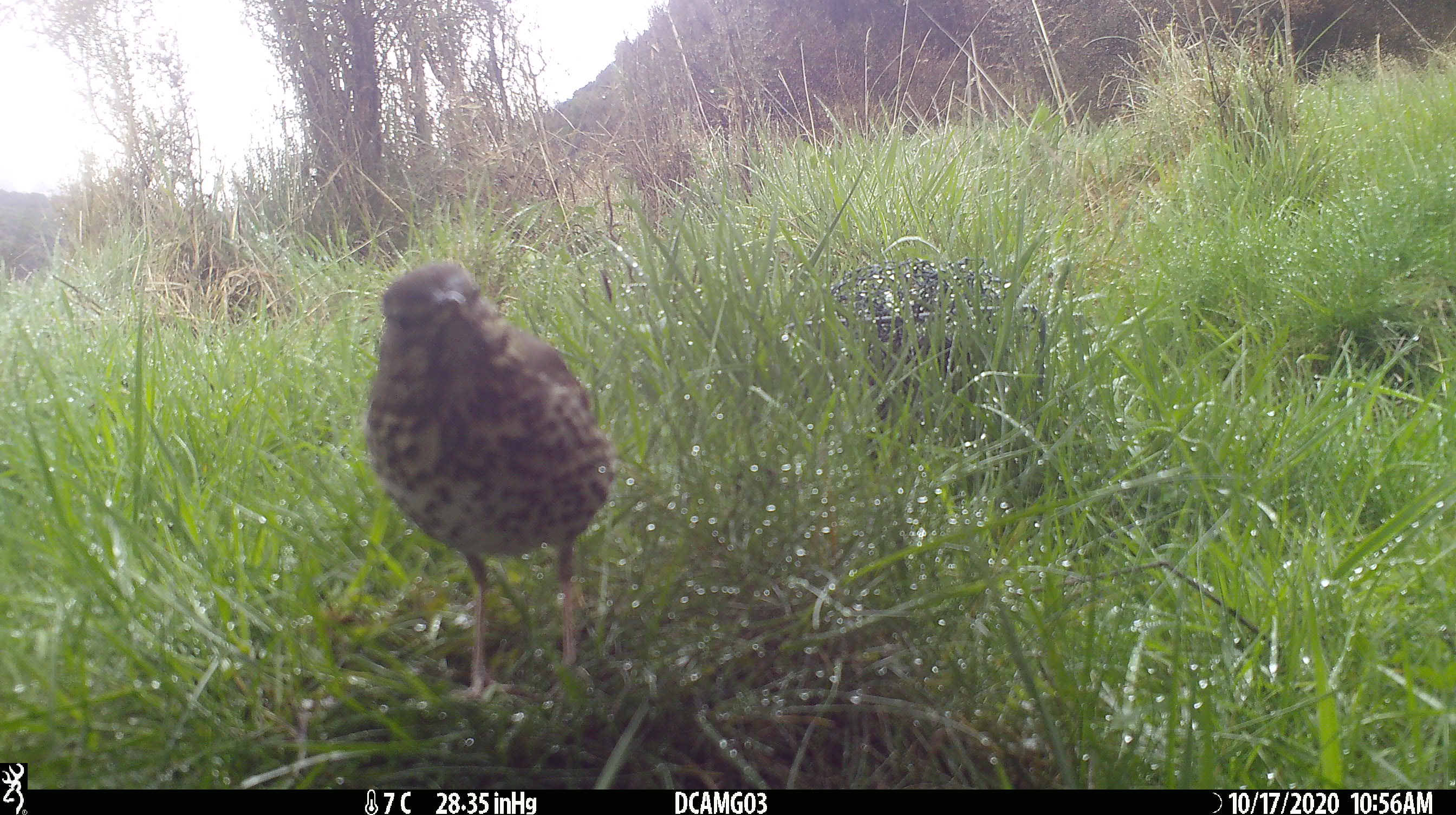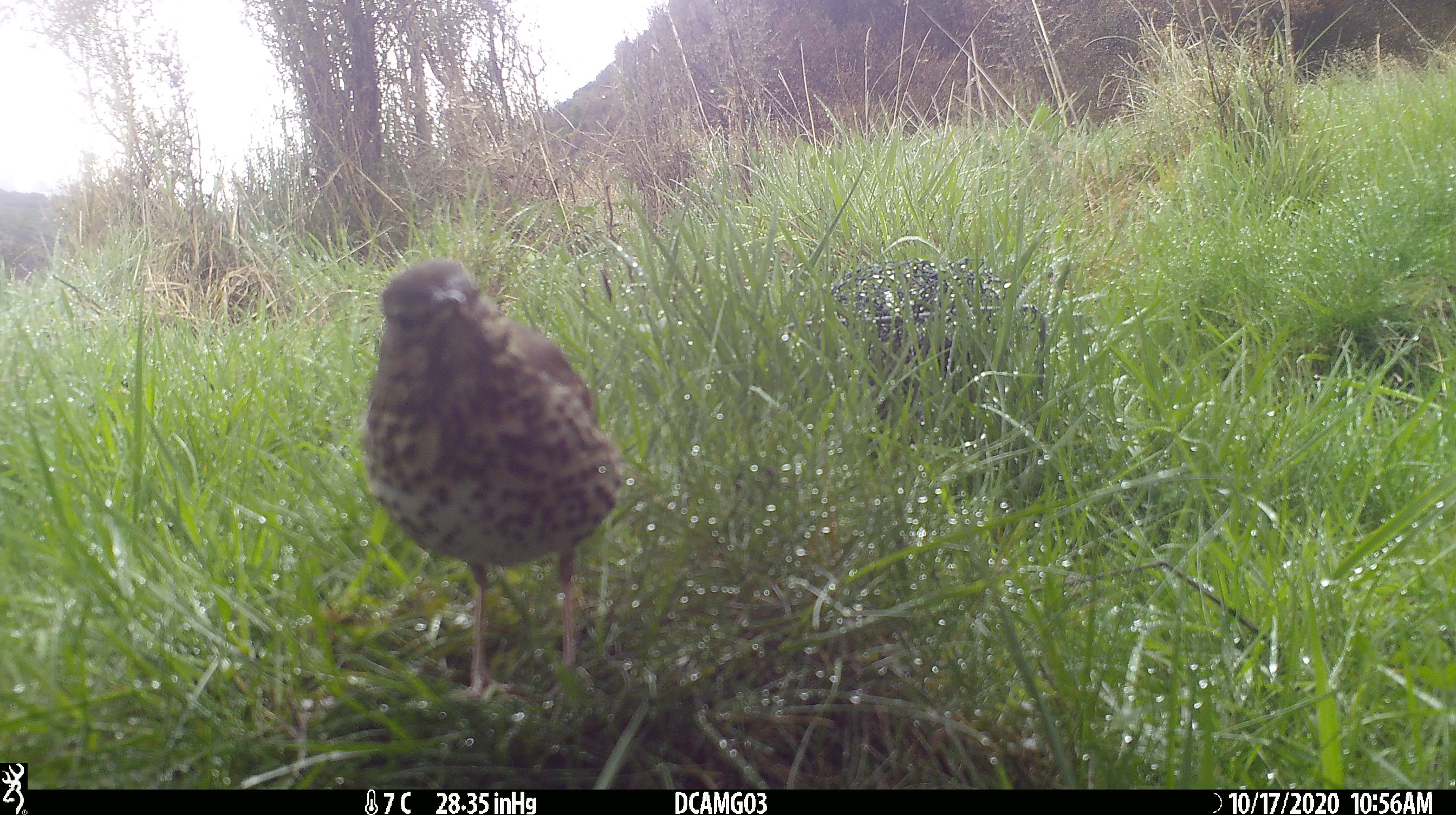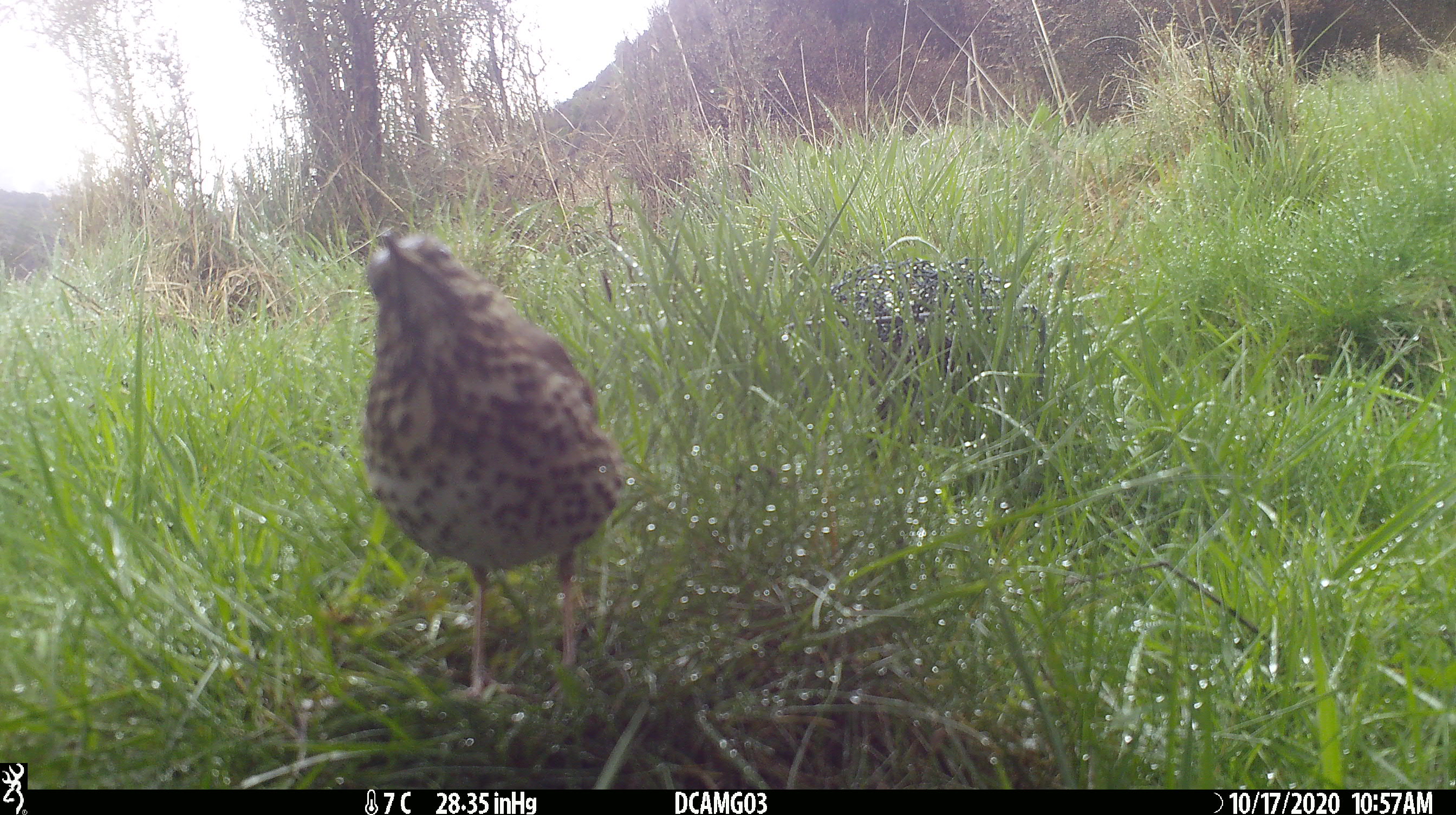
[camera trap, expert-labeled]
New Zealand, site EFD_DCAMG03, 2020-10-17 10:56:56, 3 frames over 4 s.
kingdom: Animalia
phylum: Chordata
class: Aves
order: Passeriformes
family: Turdidae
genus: Turdus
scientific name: Turdus philomelos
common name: song thrush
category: thrush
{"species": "thrush (song thrush) (Turdus philomelos)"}